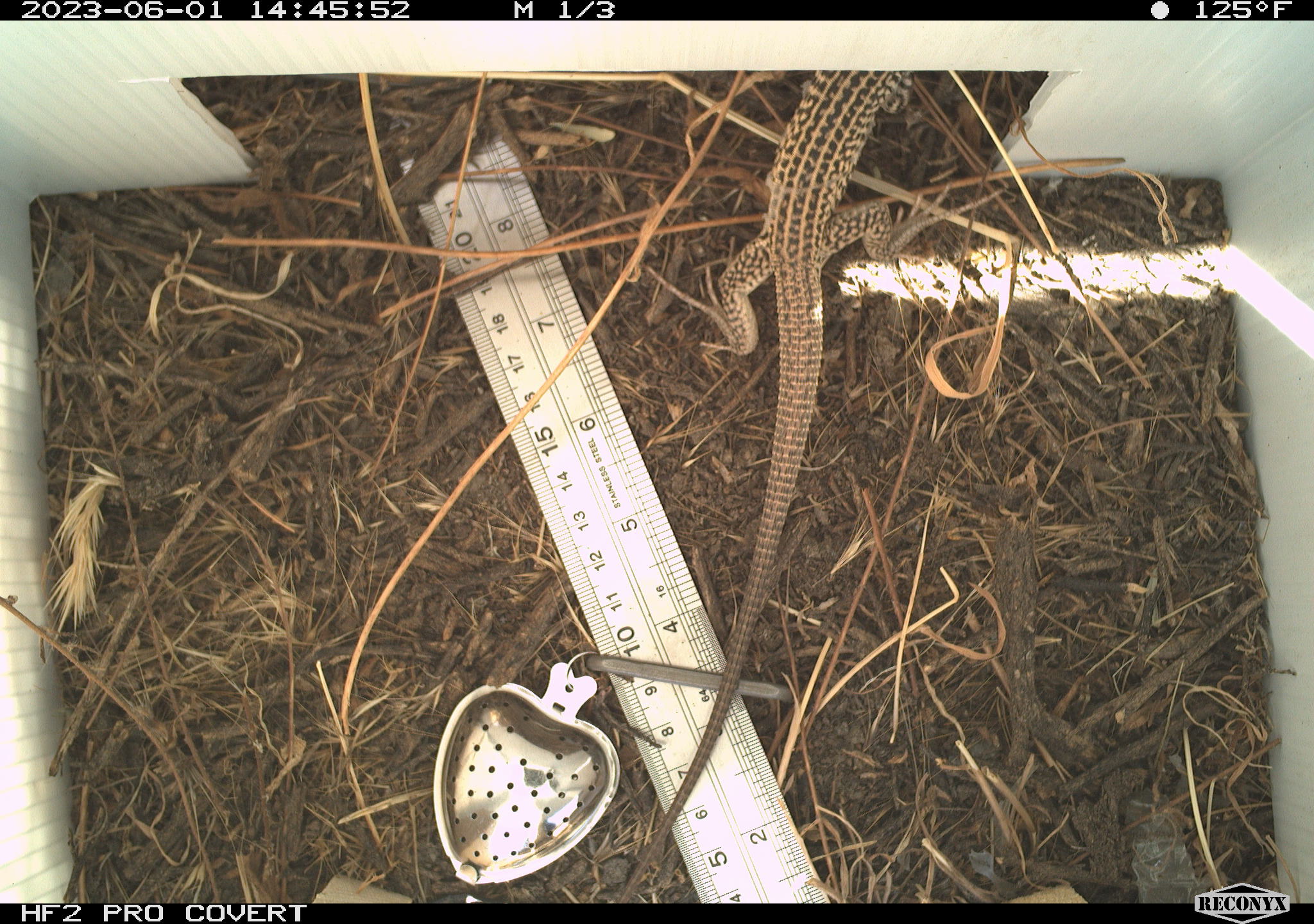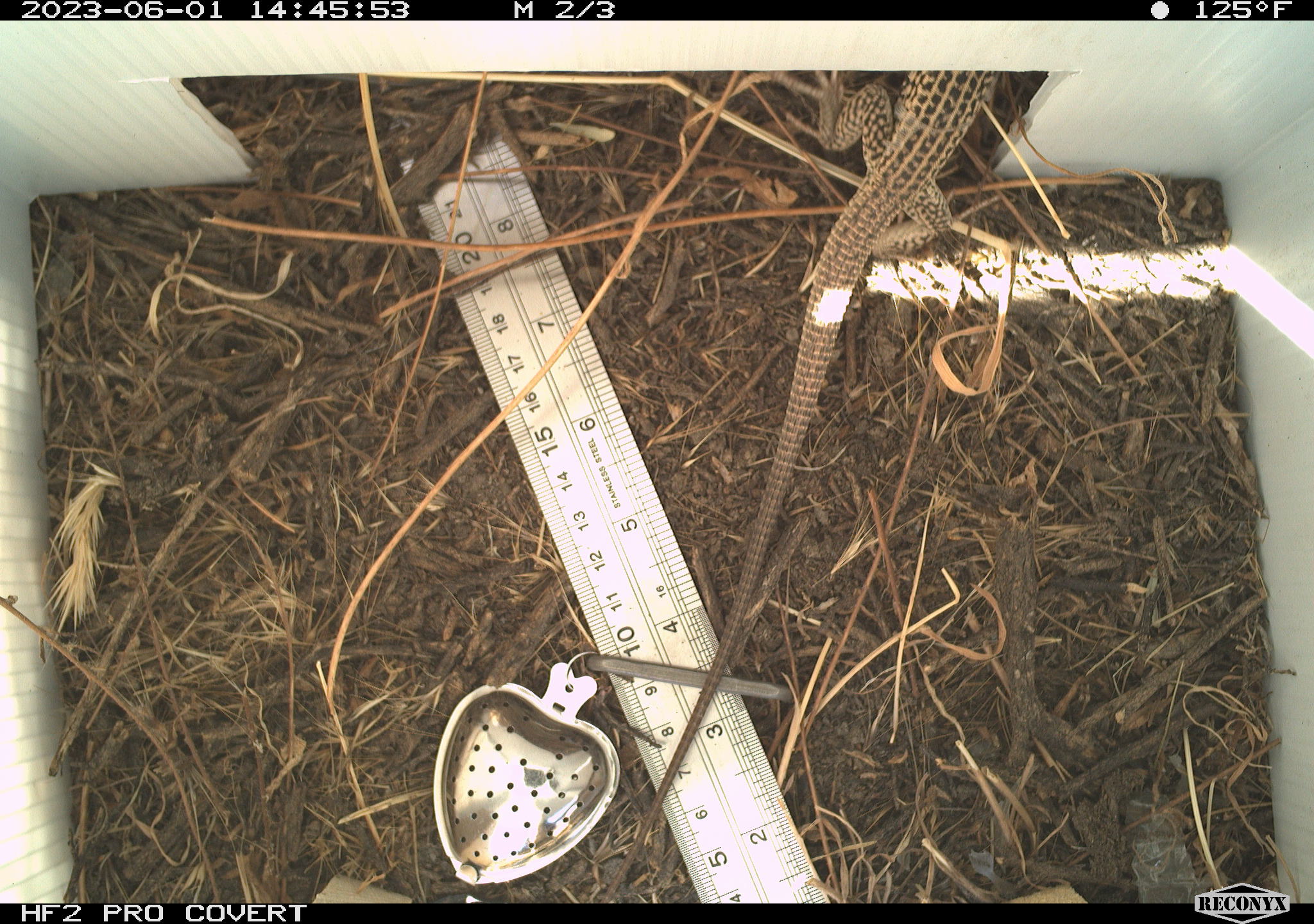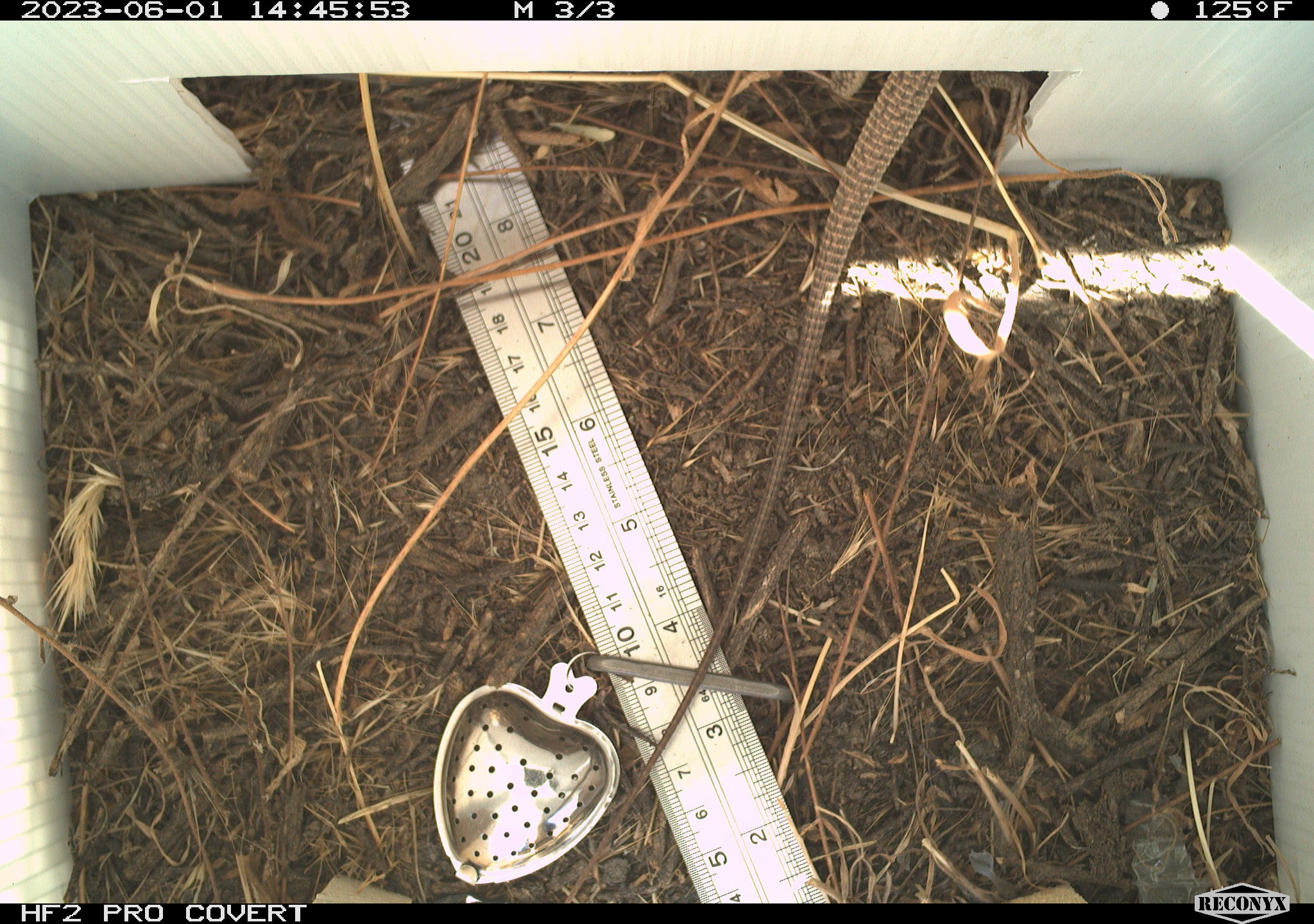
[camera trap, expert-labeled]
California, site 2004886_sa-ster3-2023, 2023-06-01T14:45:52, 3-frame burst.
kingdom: Animalia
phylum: Chordata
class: Reptilia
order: Squamata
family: Teiidae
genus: Aspidoscelis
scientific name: Aspidoscelis tigris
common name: western whiptail